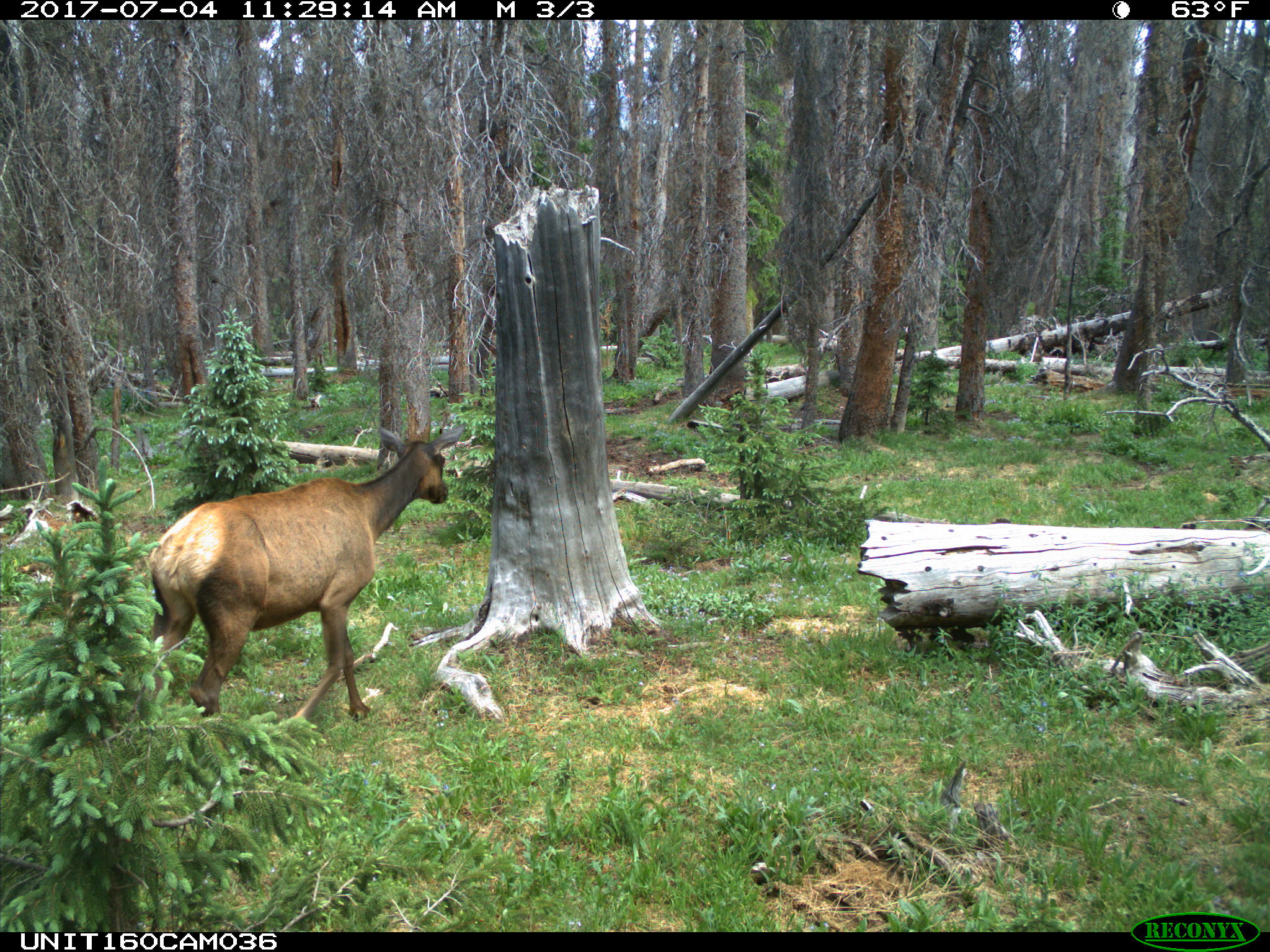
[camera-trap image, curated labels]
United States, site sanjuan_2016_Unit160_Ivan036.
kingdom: Animalia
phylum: Chordata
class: Mammalia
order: Artiodactyla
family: Cervidae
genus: Cervus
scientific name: Cervus elaphus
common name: red deer